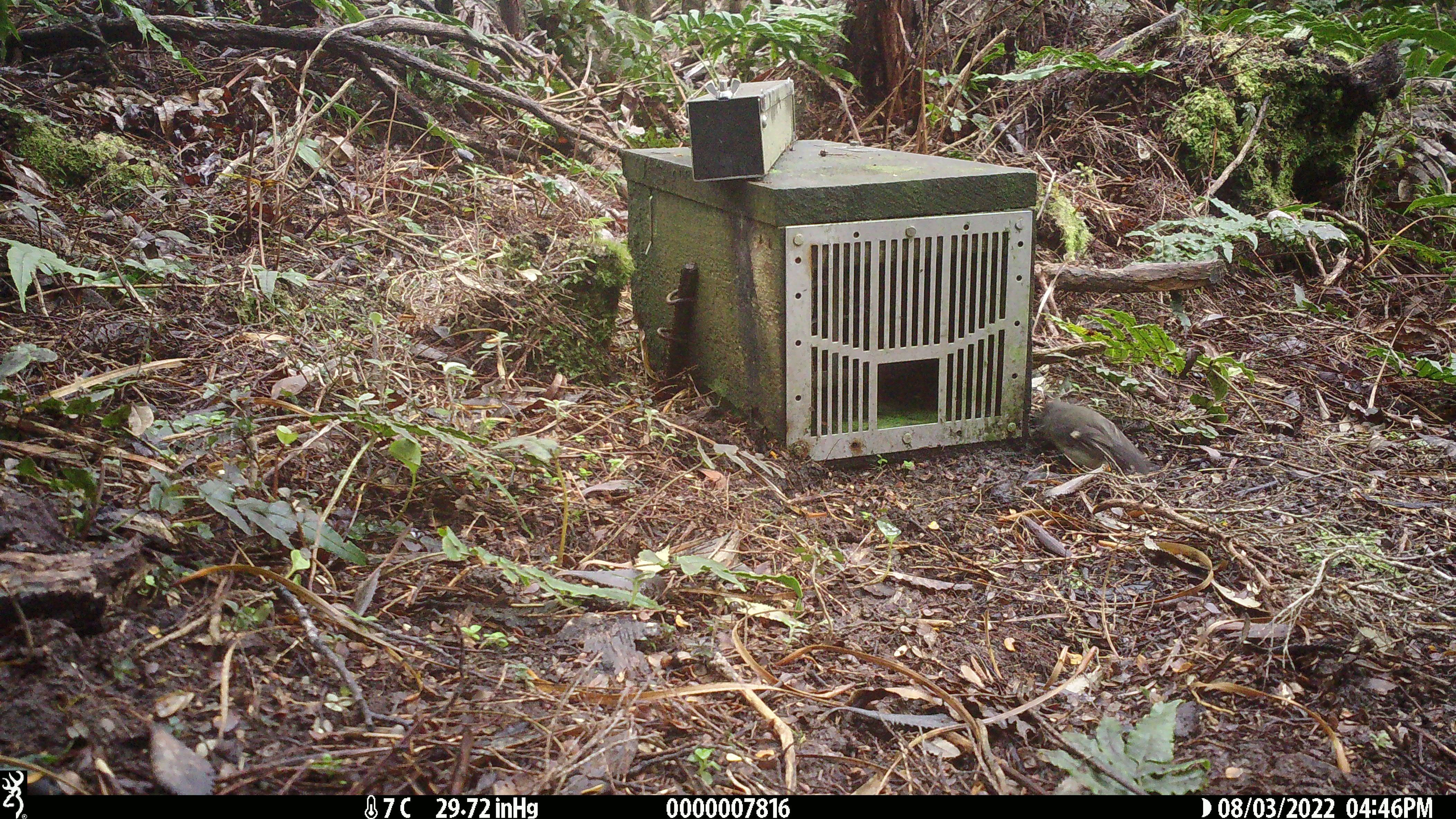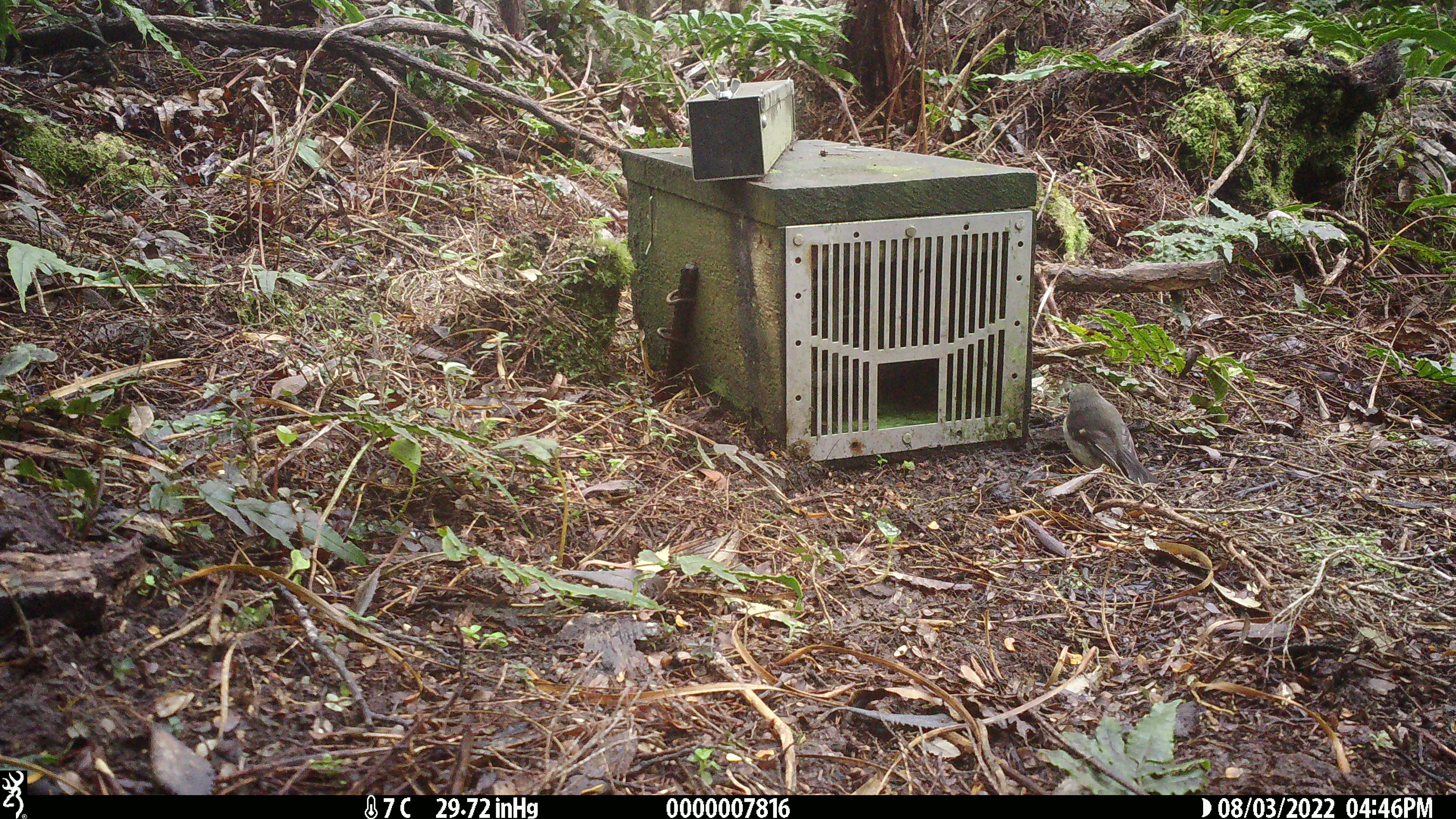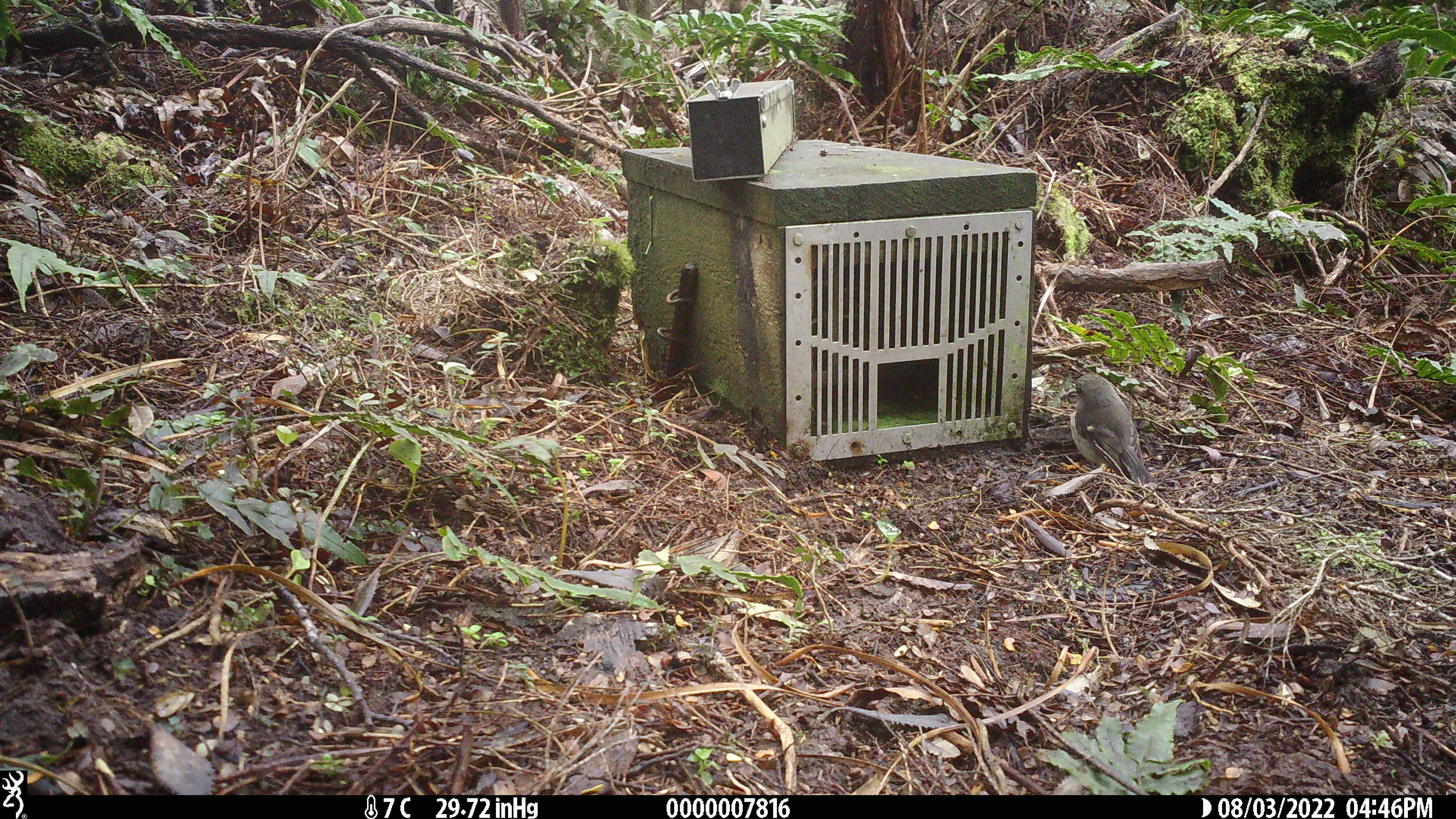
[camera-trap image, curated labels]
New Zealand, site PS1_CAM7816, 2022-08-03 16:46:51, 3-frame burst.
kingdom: Animalia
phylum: Chordata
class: Aves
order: Passeriformes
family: Petroicidae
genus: Petroica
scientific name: Petroica macrocephala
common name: tomtit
Tomtit (Petroica macrocephala).